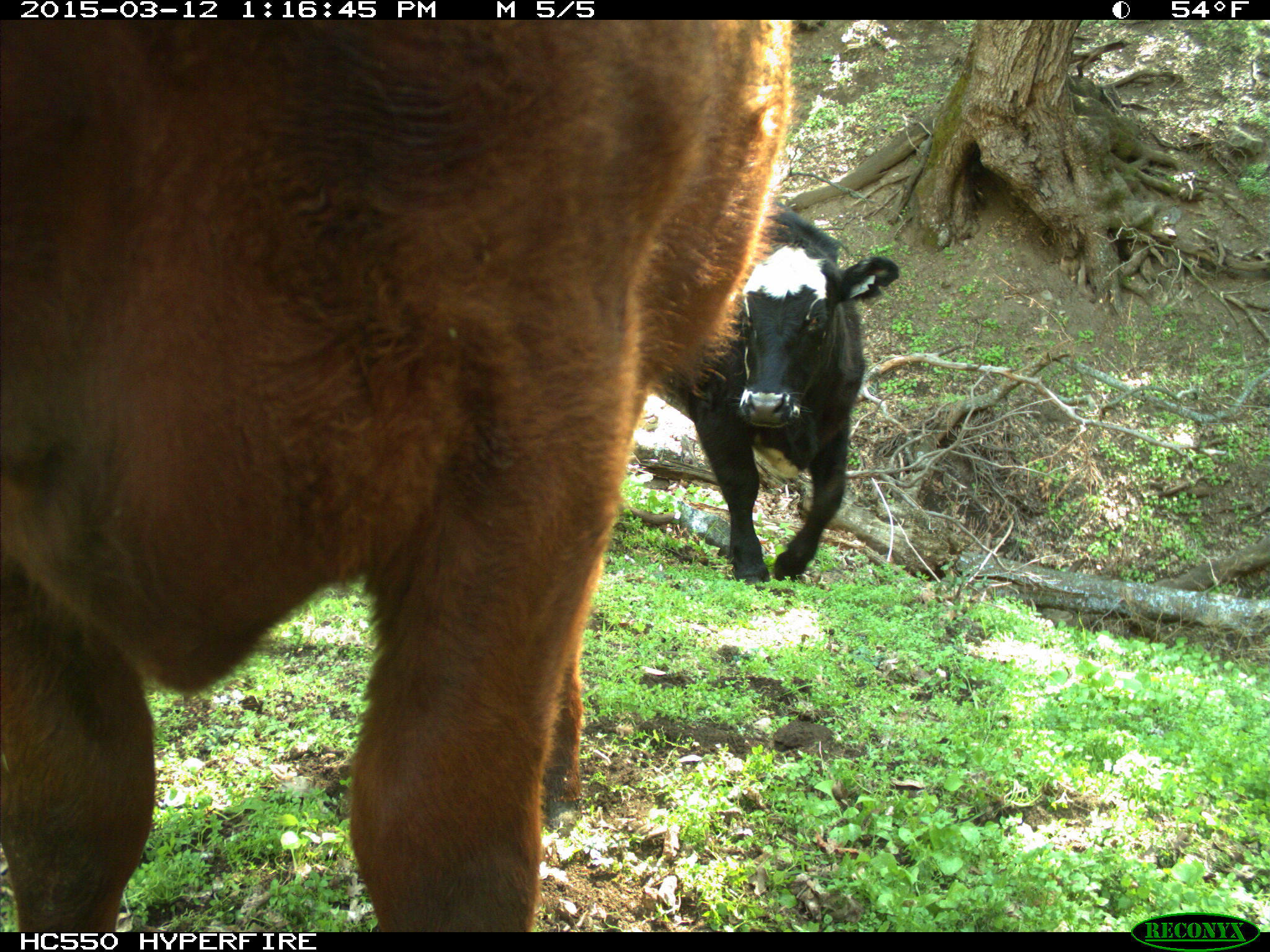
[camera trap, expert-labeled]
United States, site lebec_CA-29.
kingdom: Animalia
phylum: Chordata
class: Mammalia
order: Artiodactyla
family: Bovidae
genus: Bos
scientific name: Bos taurus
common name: domestic cow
Bos taurus (domestic cow).